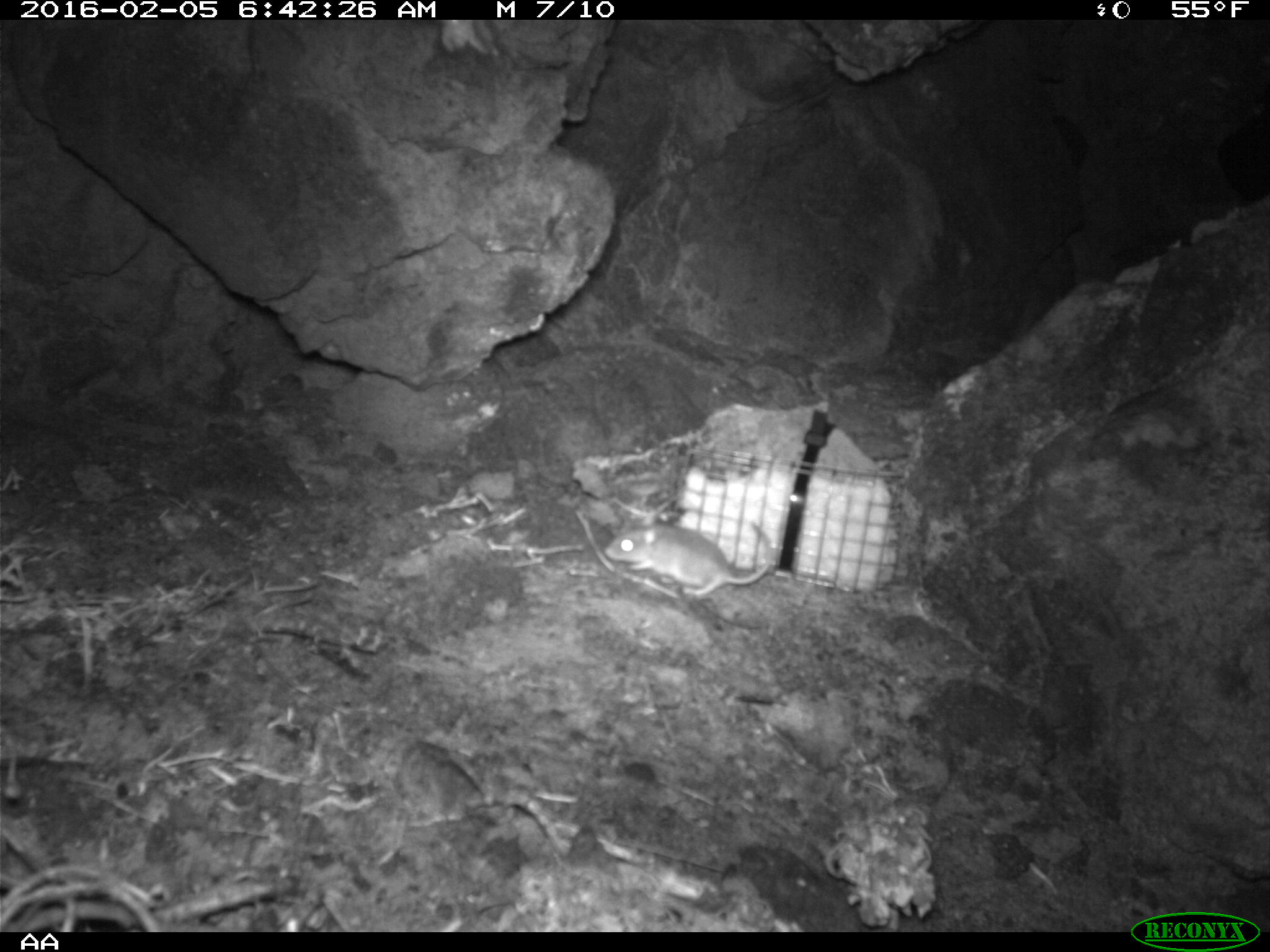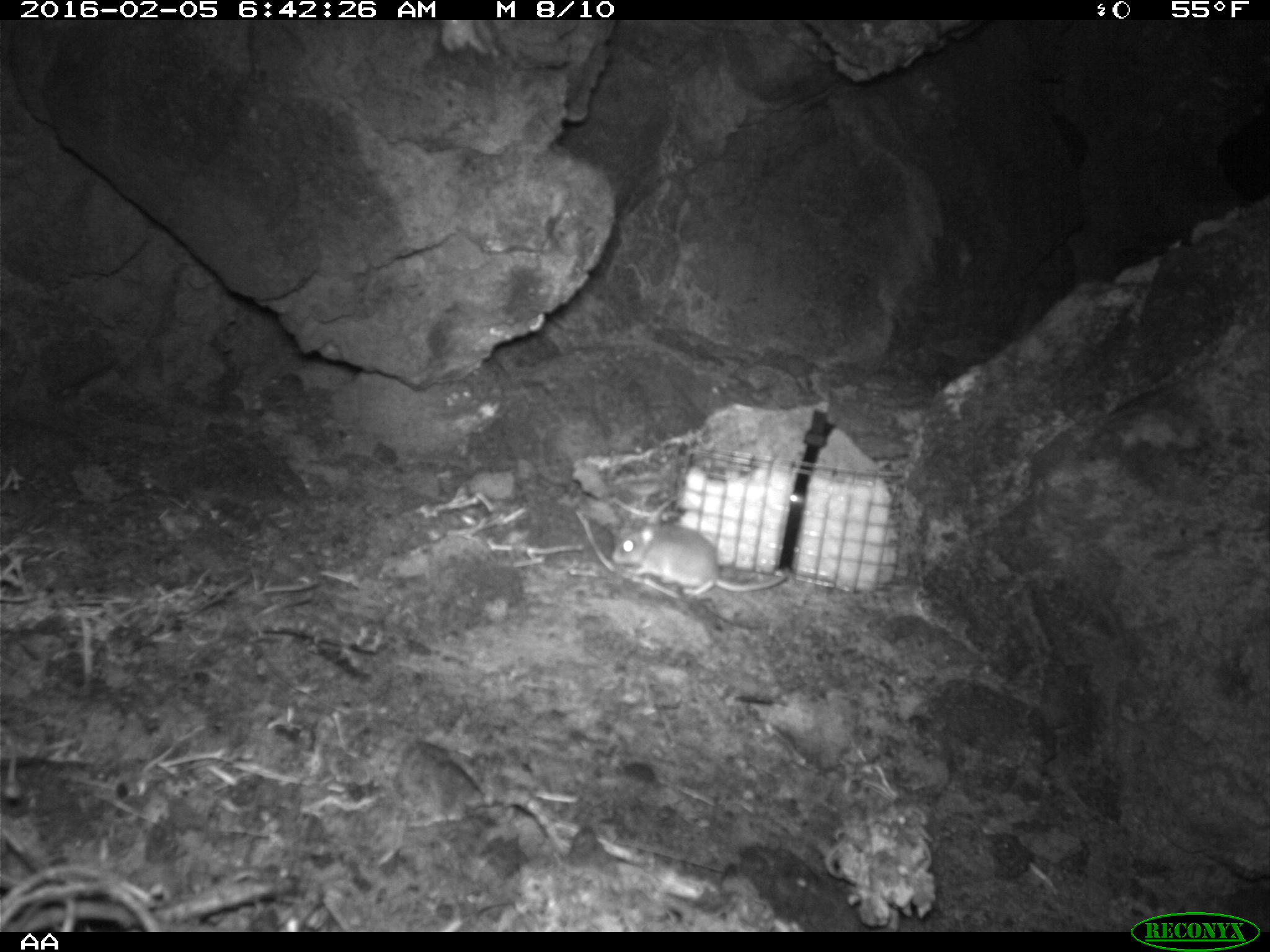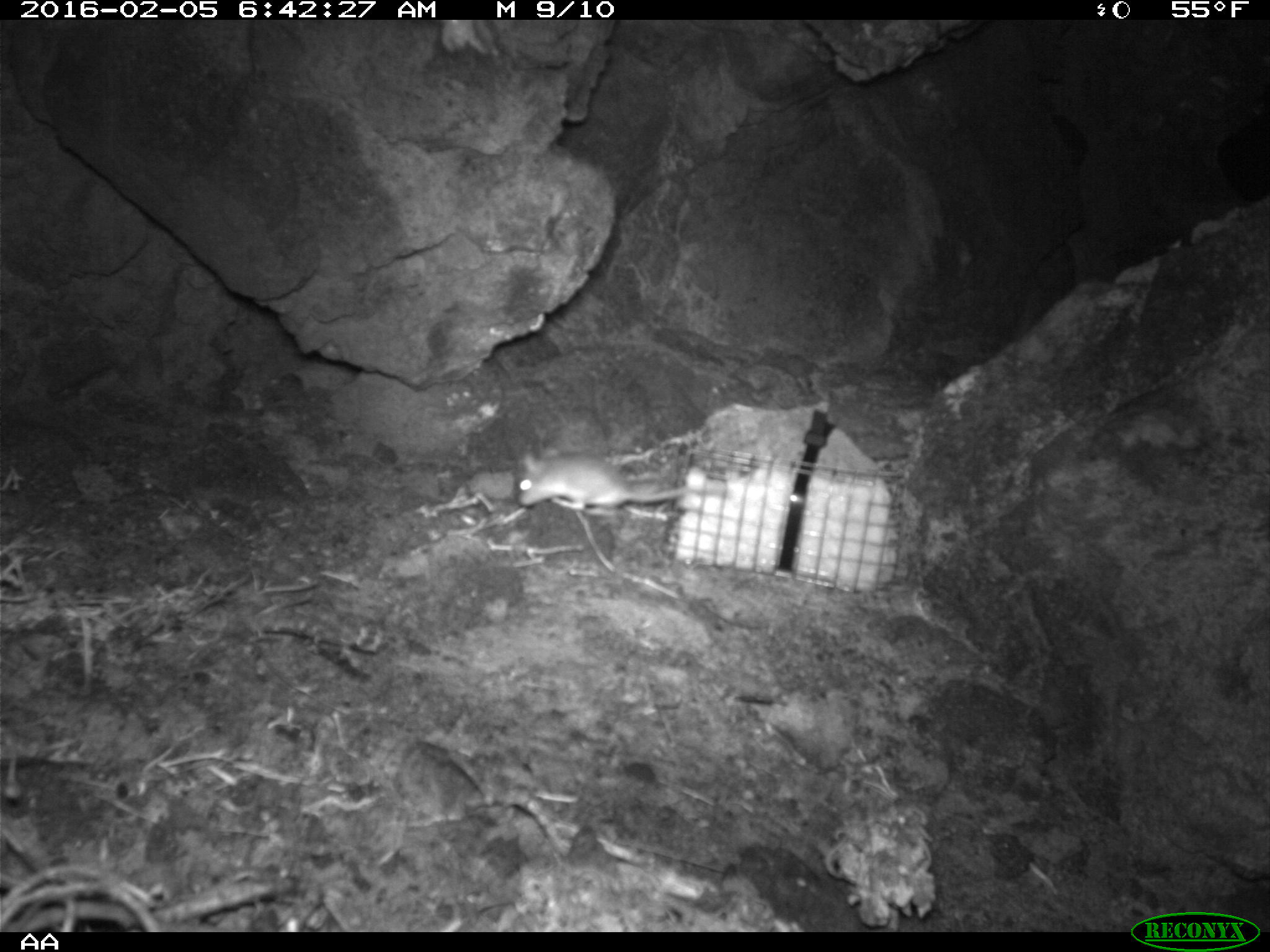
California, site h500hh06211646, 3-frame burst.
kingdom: Animalia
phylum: Chordata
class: Mammalia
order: Rodentia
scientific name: Rodentia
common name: rodent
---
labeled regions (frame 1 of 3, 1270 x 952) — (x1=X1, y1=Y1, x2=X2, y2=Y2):
rodent: (x1=604, y1=506, x2=773, y2=597)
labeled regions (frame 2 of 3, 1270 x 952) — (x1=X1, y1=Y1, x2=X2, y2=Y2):
rodent: (x1=613, y1=522, x2=789, y2=595)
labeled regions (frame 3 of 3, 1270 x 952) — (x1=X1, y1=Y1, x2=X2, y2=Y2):
rodent: (x1=513, y1=452, x2=700, y2=516)